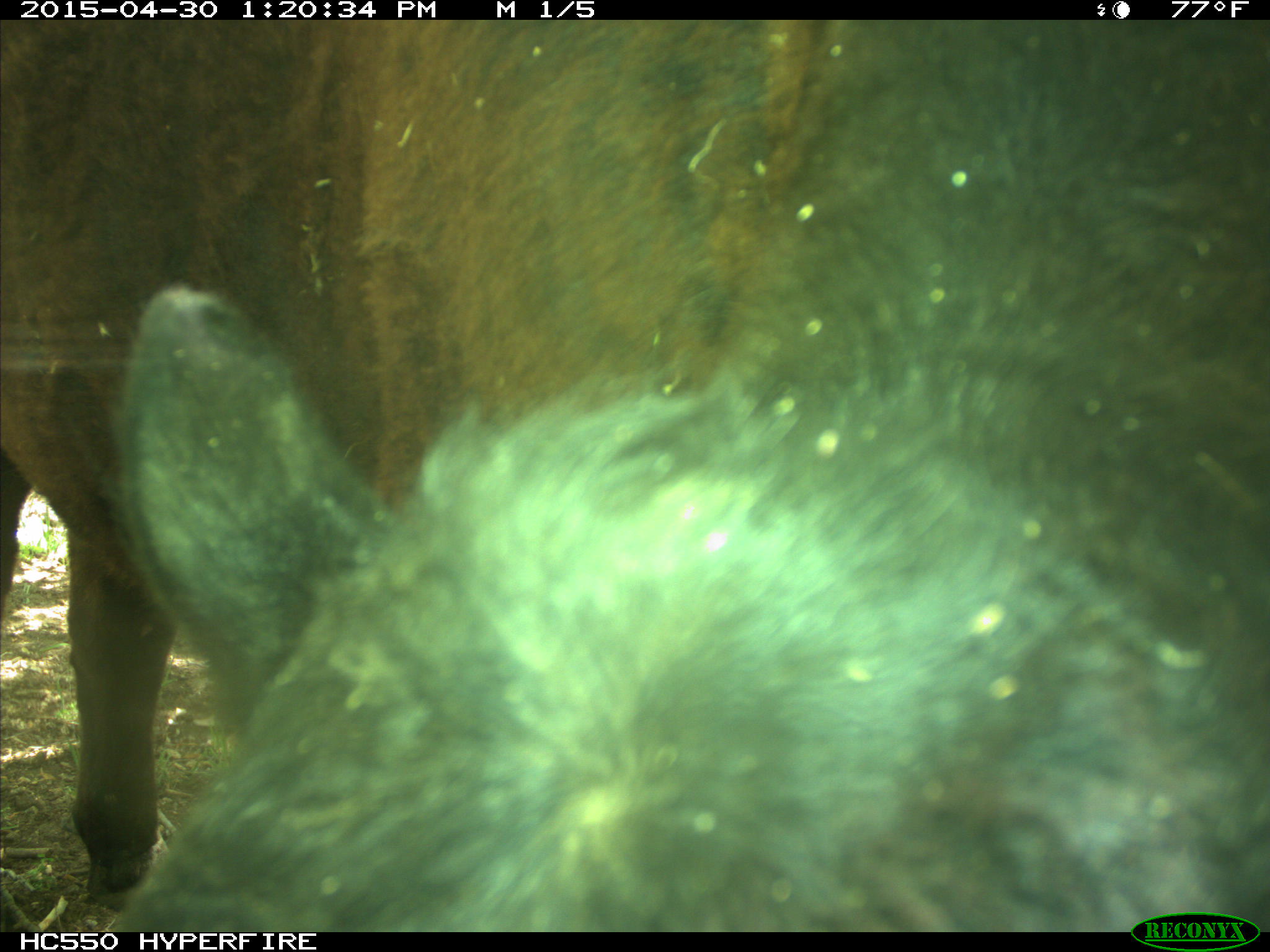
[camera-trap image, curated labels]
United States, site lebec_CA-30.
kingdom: Animalia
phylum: Chordata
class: Mammalia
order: Artiodactyla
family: Bovidae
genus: Bos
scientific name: Bos taurus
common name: domestic cow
Bos taurus (domestic cow).